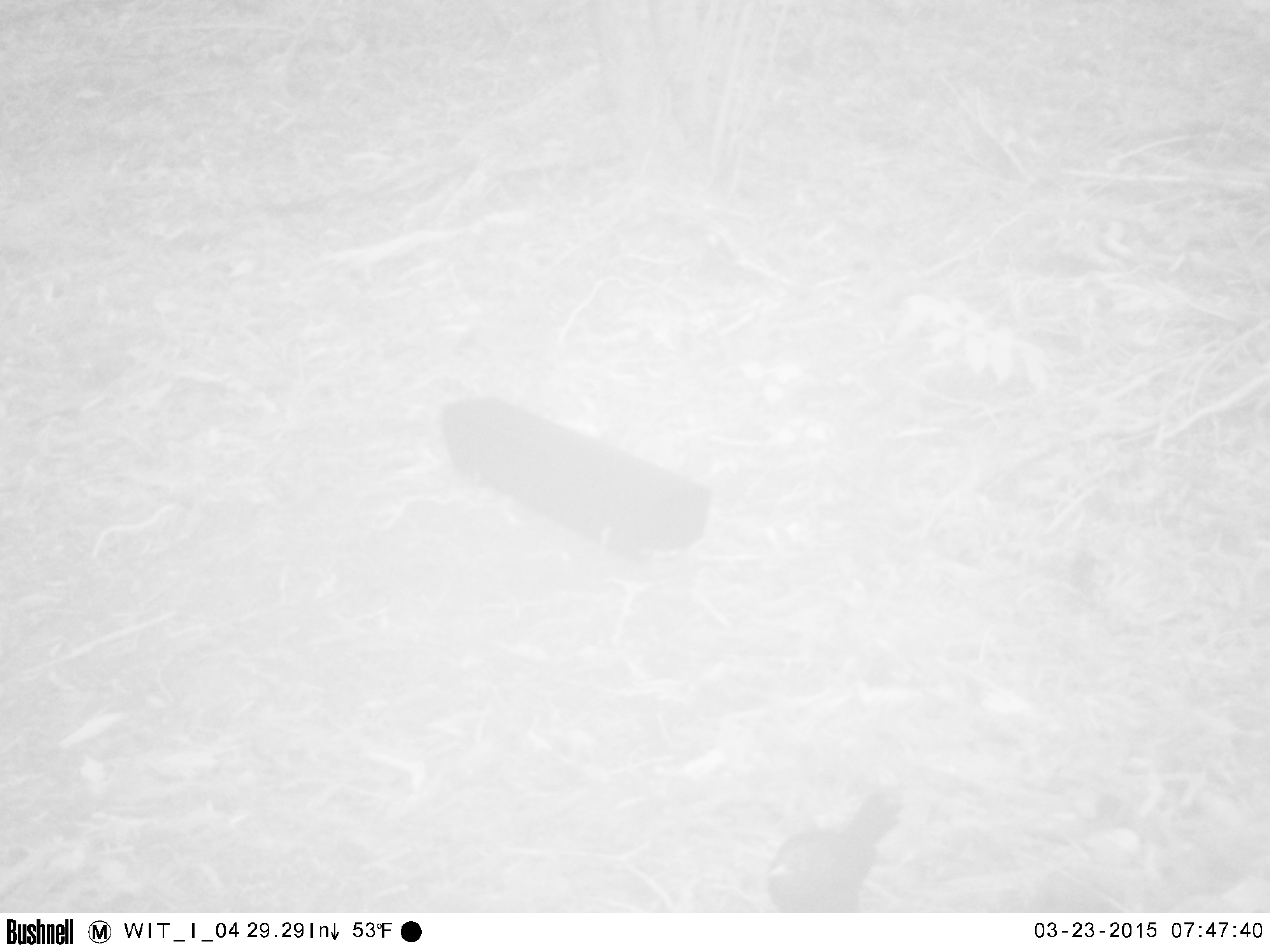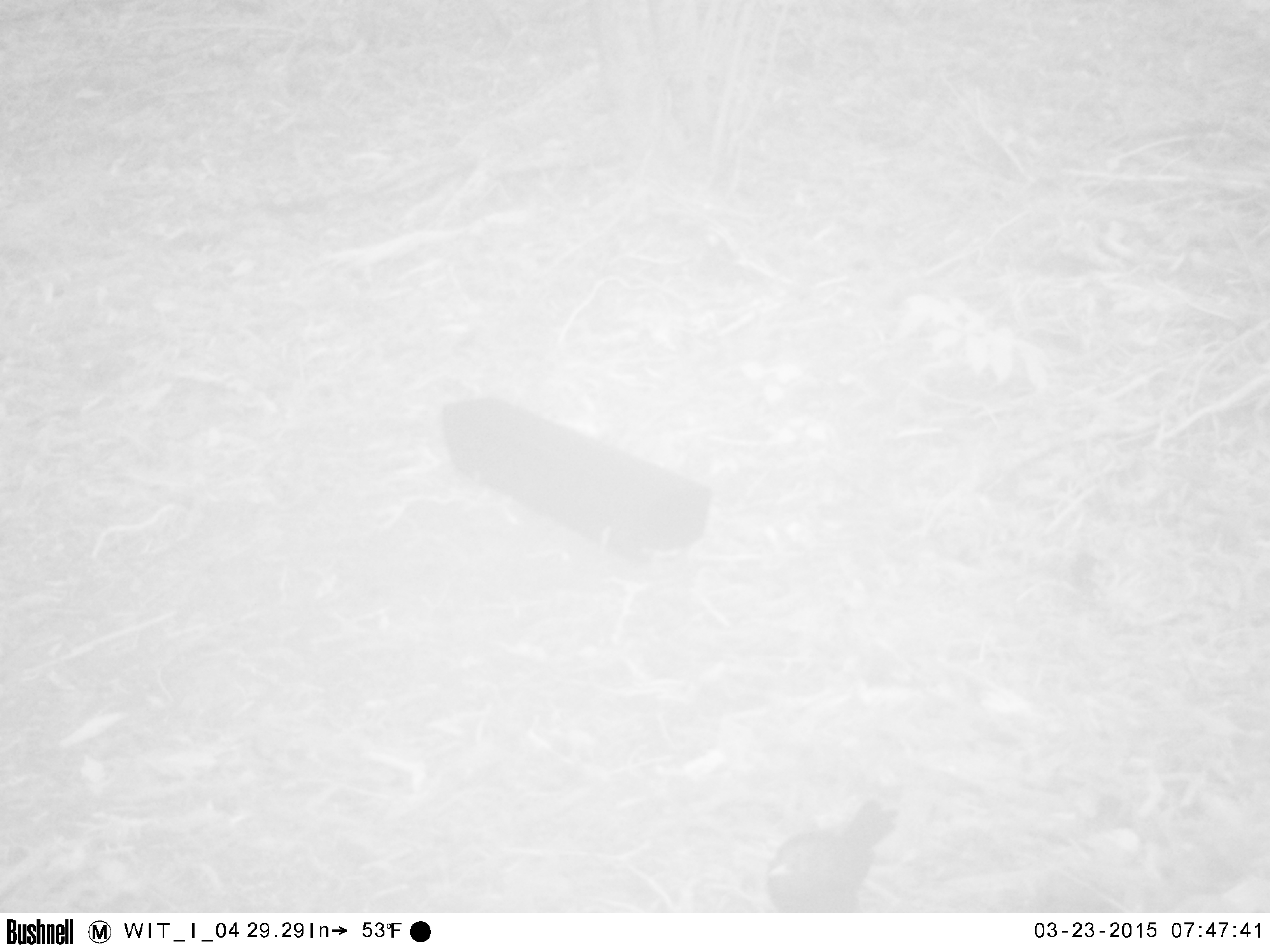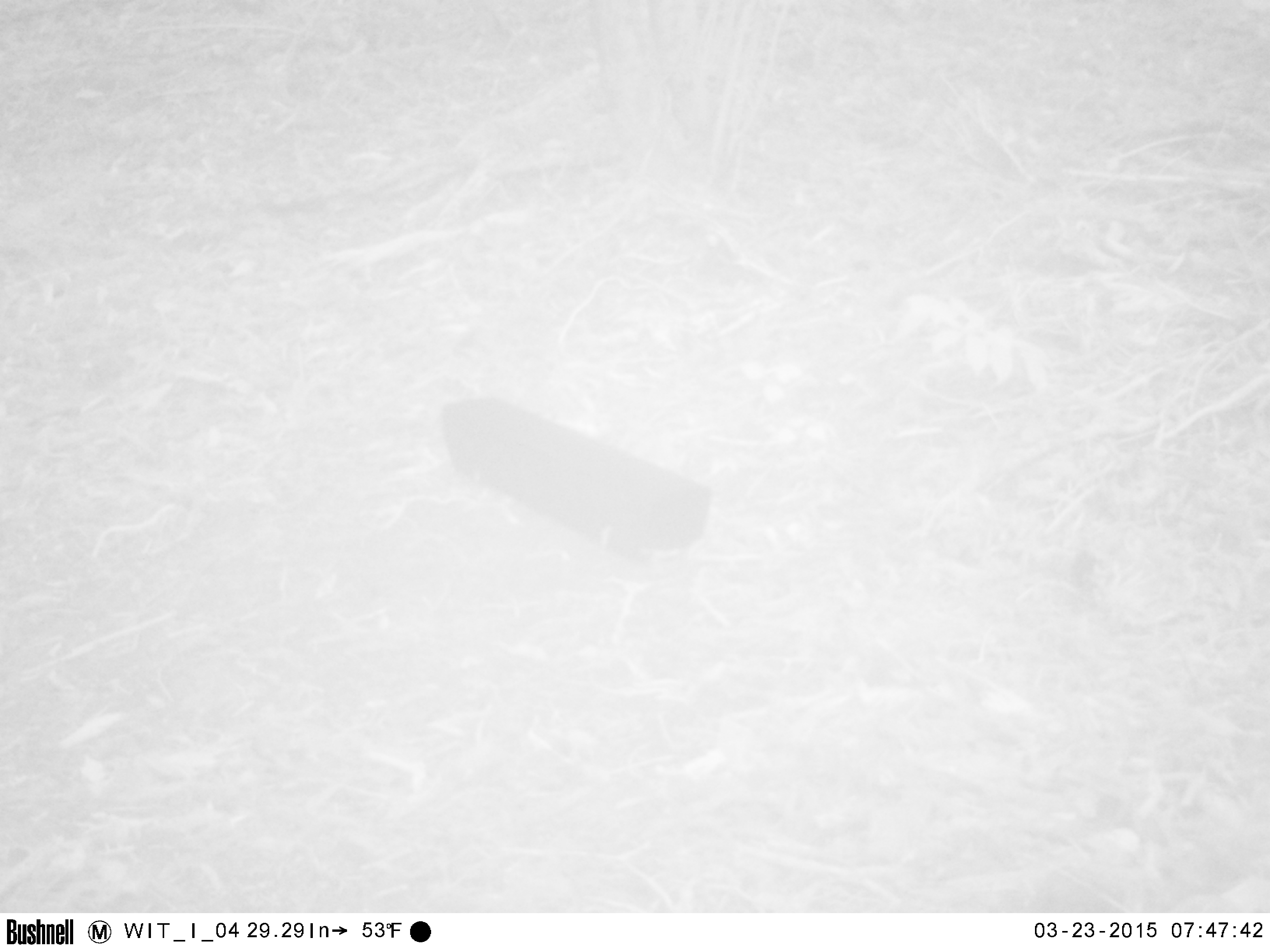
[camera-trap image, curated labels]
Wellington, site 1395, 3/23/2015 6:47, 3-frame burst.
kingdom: Animalia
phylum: Chordata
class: Aves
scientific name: Aves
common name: bird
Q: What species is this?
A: Bird (Aves).